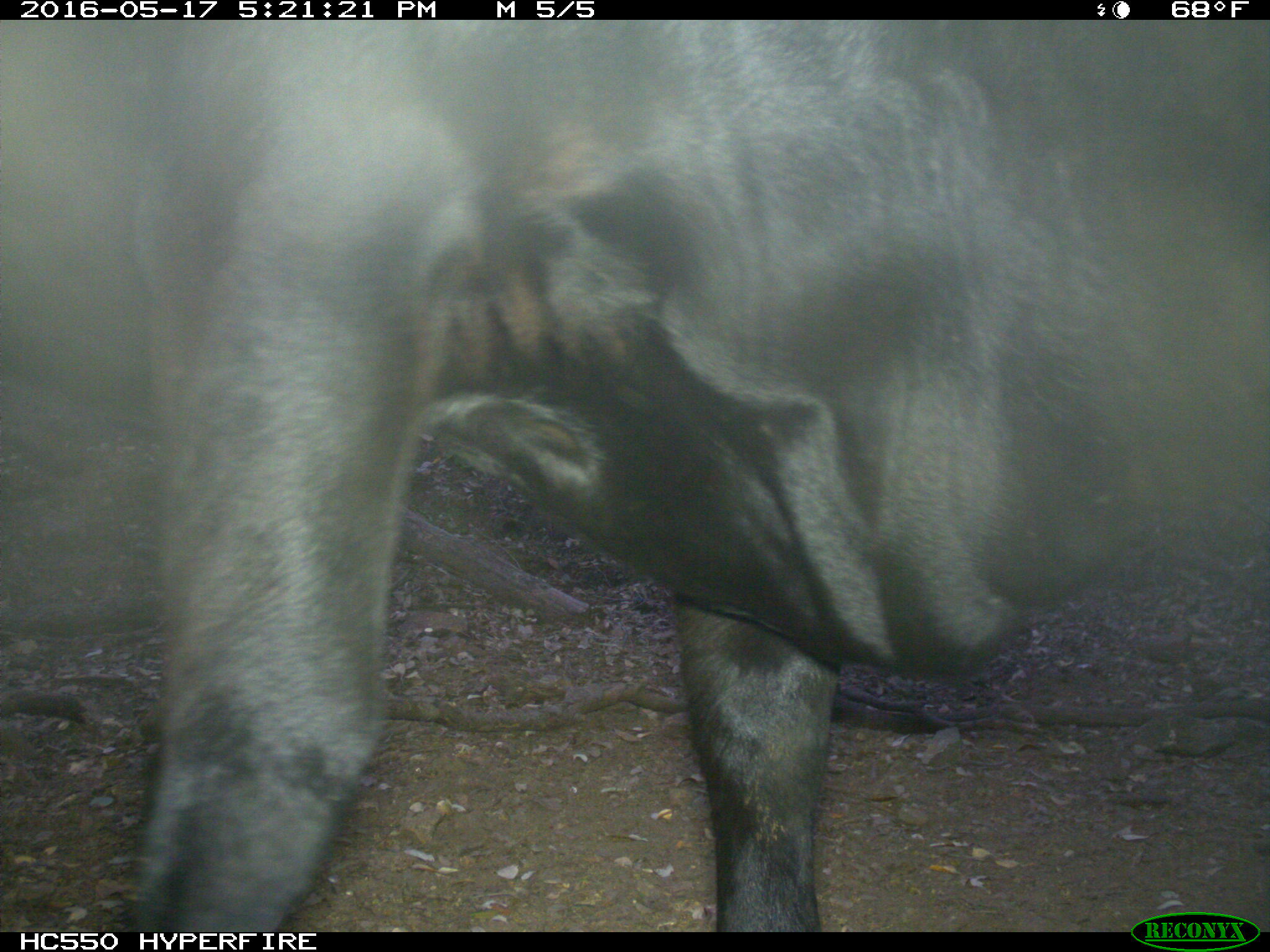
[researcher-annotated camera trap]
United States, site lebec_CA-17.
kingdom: Animalia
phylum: Chordata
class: Mammalia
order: Artiodactyla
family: Bovidae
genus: Bos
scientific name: Bos taurus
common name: domestic cow